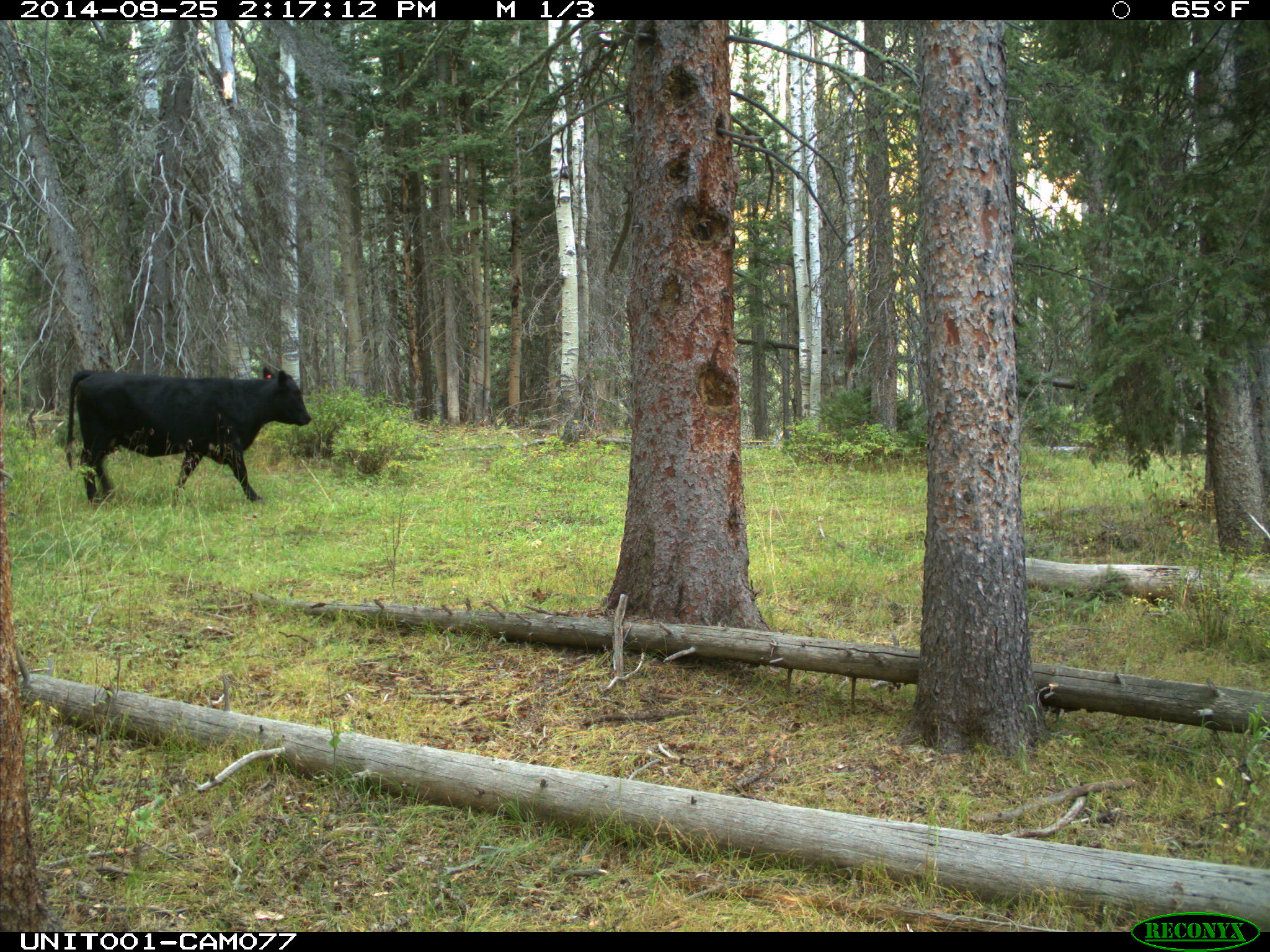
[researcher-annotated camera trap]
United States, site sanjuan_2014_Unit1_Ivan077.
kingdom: Animalia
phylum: Chordata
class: Mammalia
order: Artiodactyla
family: Bovidae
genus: Bos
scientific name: Bos taurus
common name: domestic cow